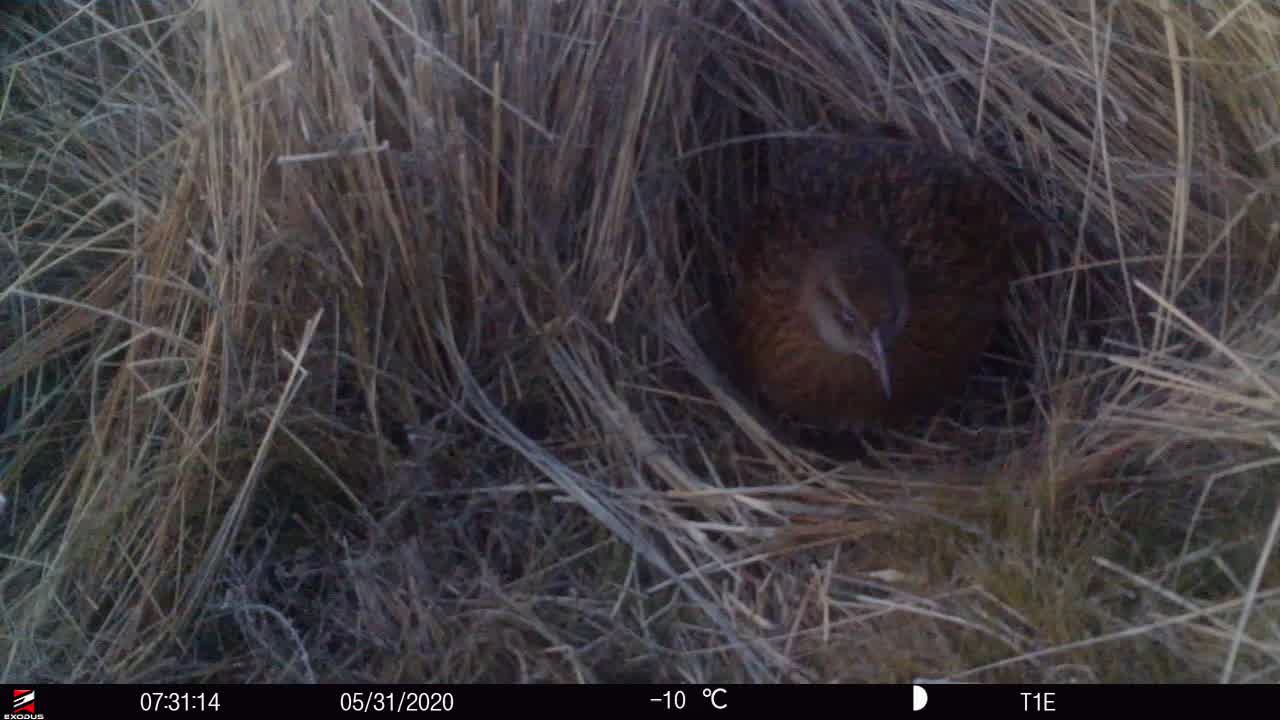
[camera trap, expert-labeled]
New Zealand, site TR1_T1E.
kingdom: Animalia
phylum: Chordata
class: Aves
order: Gruiformes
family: Rallidae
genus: Gallirallus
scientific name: Gallirallus australis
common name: weka